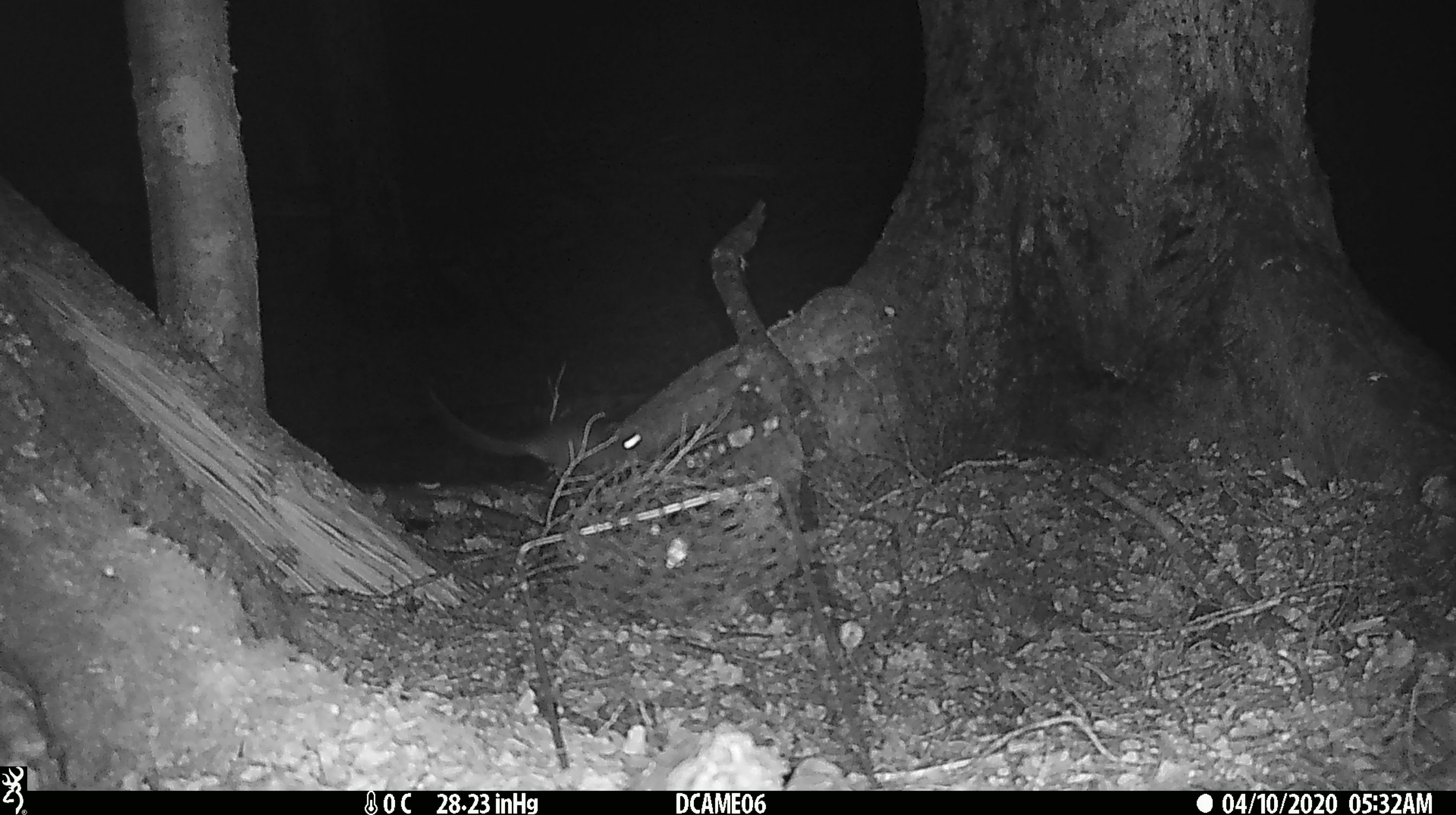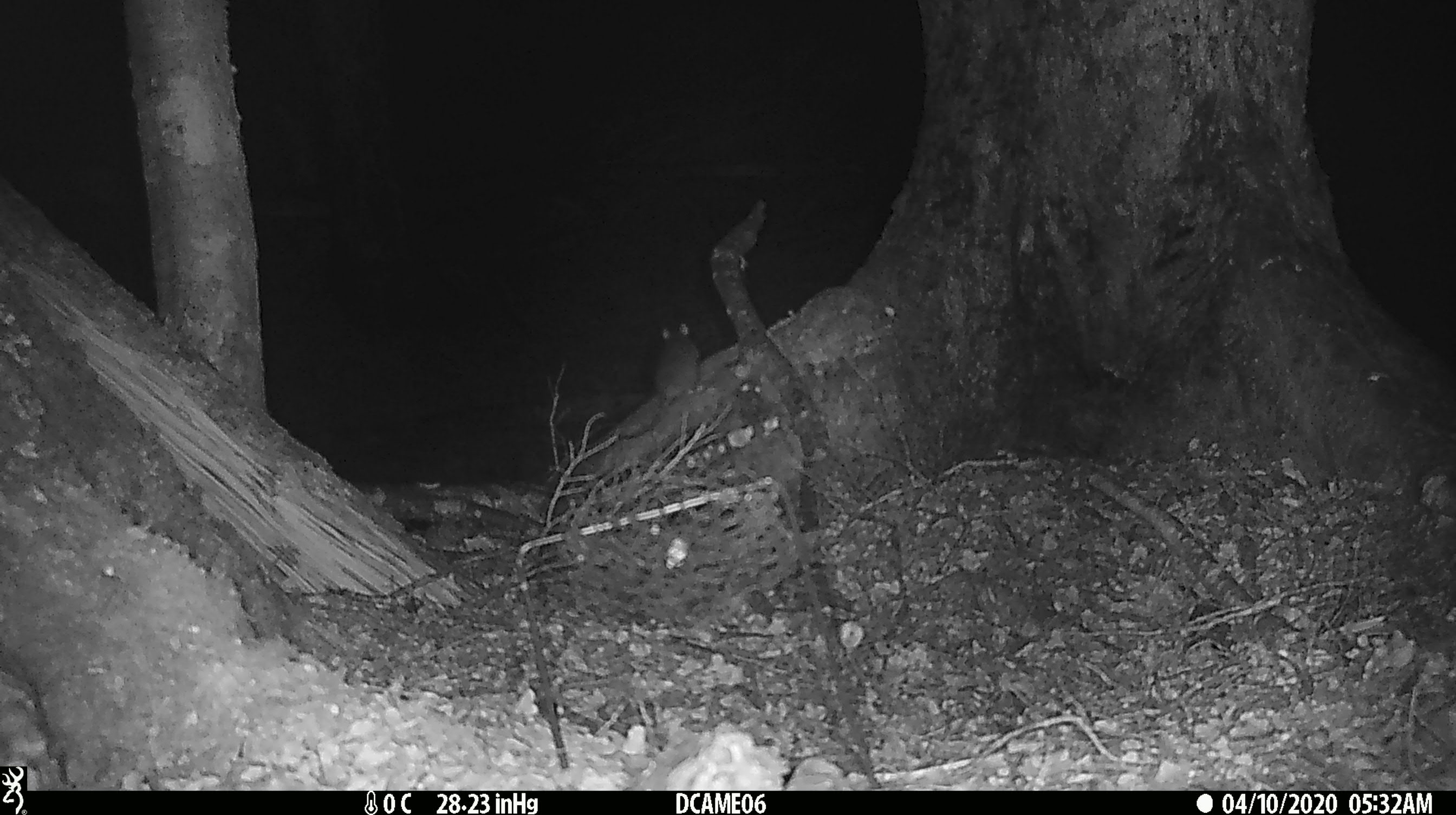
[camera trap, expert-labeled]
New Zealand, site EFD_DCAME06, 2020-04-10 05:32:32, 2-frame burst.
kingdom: Animalia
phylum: Chordata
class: Mammalia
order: Rodentia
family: Muridae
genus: Rattus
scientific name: Rattus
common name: rat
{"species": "rat (Rattus)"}